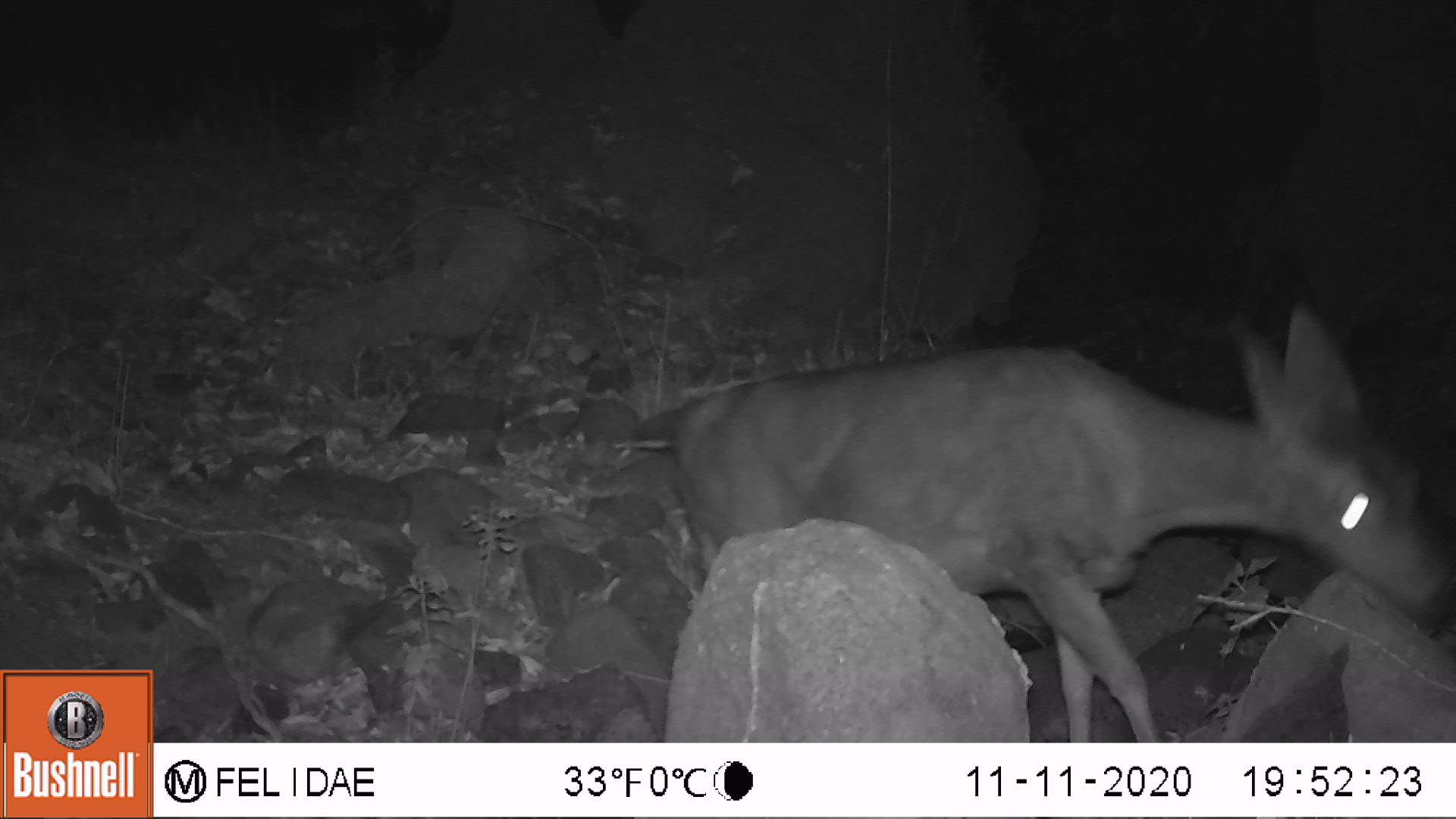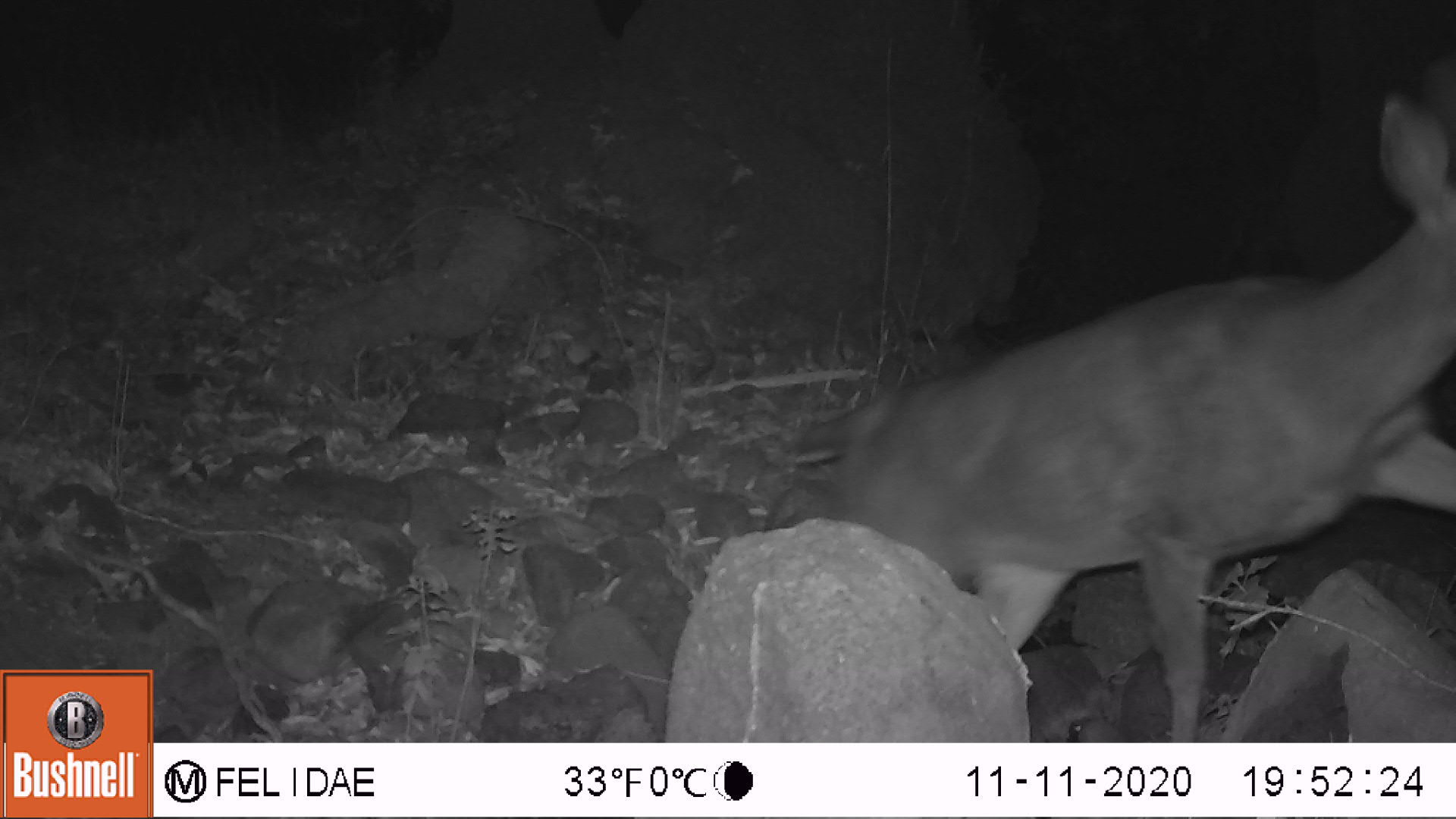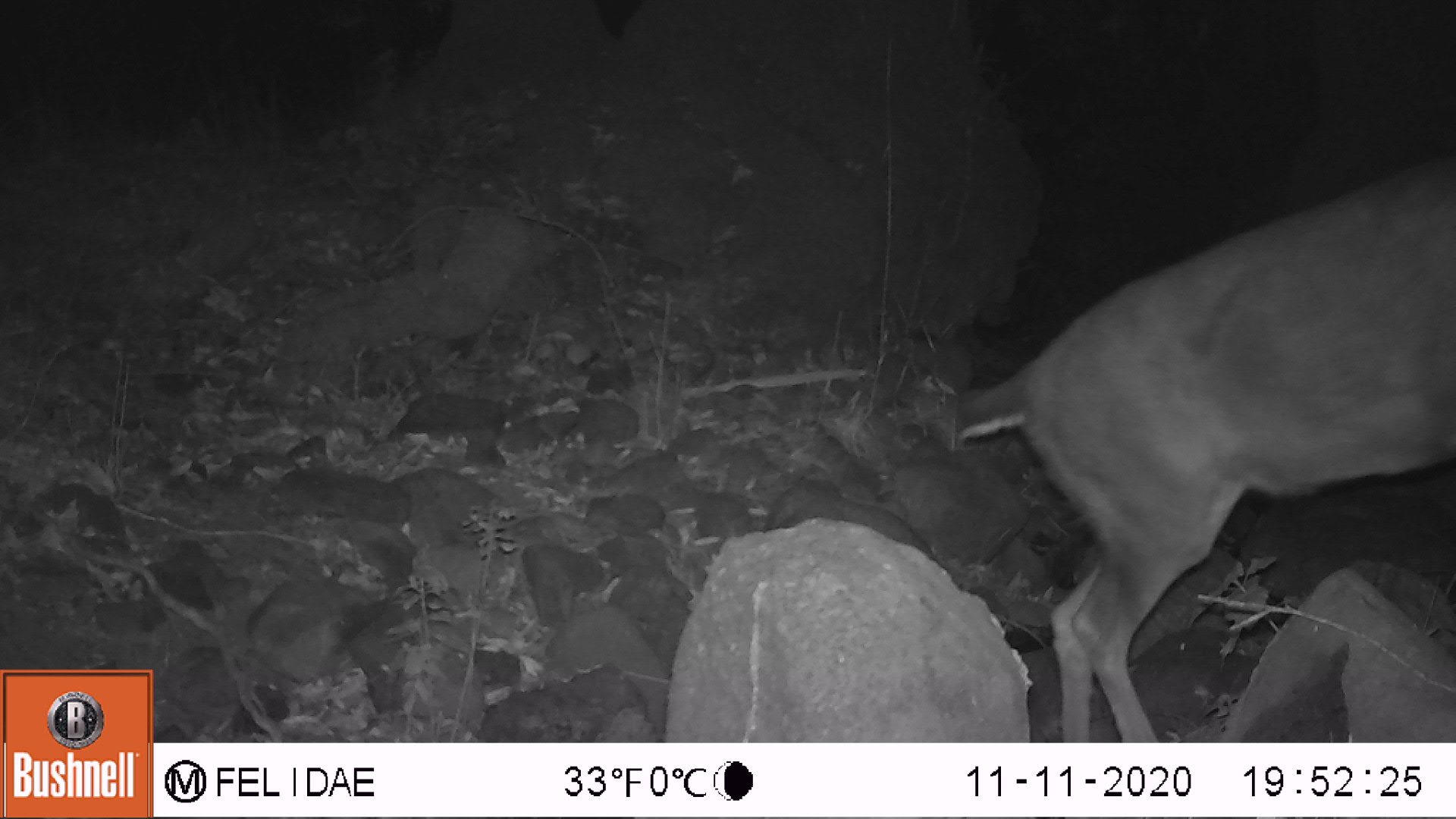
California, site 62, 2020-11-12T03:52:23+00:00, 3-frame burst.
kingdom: Animalia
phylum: Chordata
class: Mammalia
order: Artiodactyla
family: Cervidae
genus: Odocoileus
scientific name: Odocoileus hemionus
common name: mule deer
Mule deer (Odocoileus hemionus).